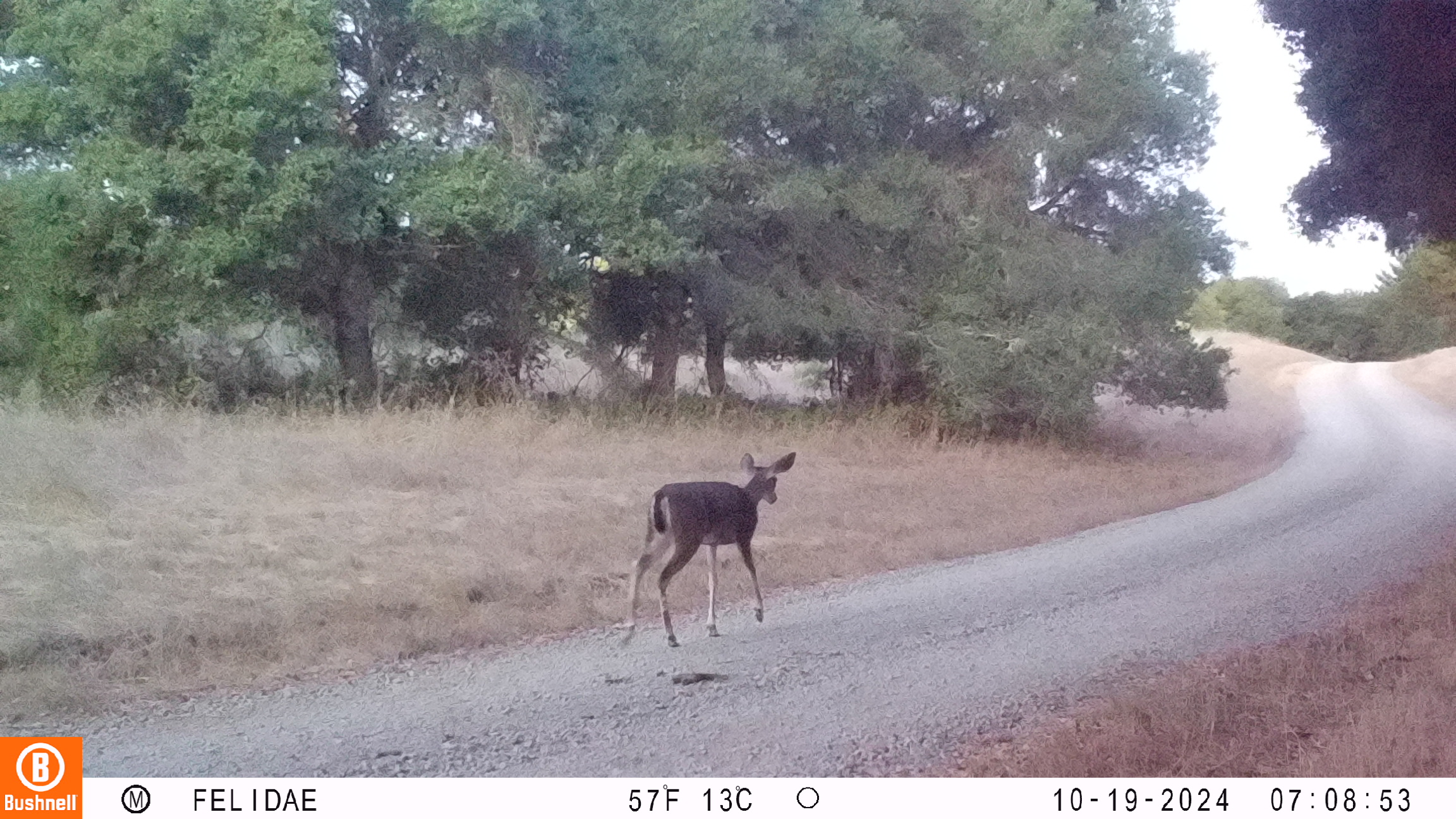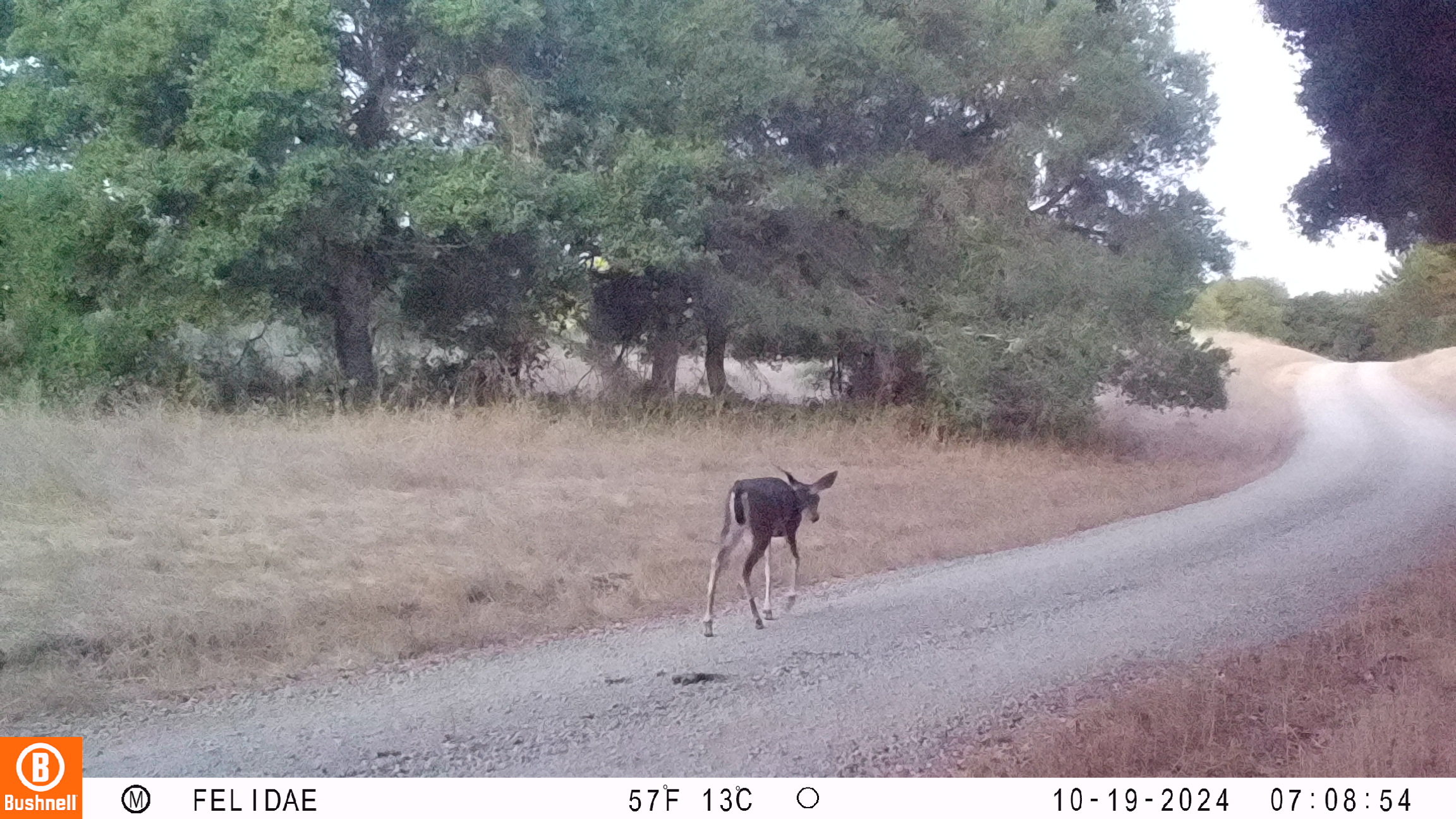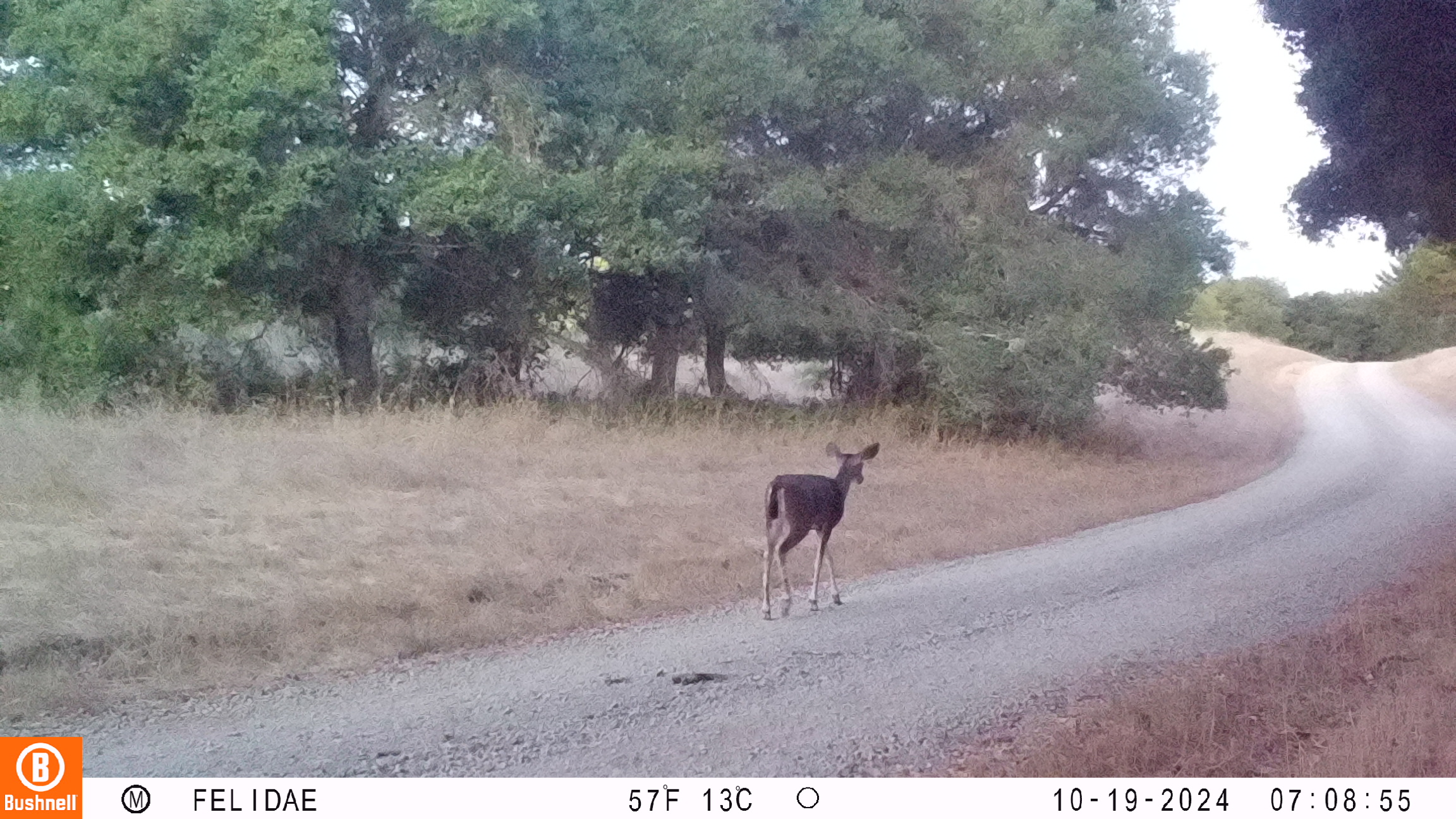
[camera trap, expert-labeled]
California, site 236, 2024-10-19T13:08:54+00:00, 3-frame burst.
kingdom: Animalia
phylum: Chordata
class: Mammalia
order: Artiodactyla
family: Cervidae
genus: Odocoileus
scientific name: Odocoileus hemionus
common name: mule deer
Mule deer (Odocoileus hemionus).